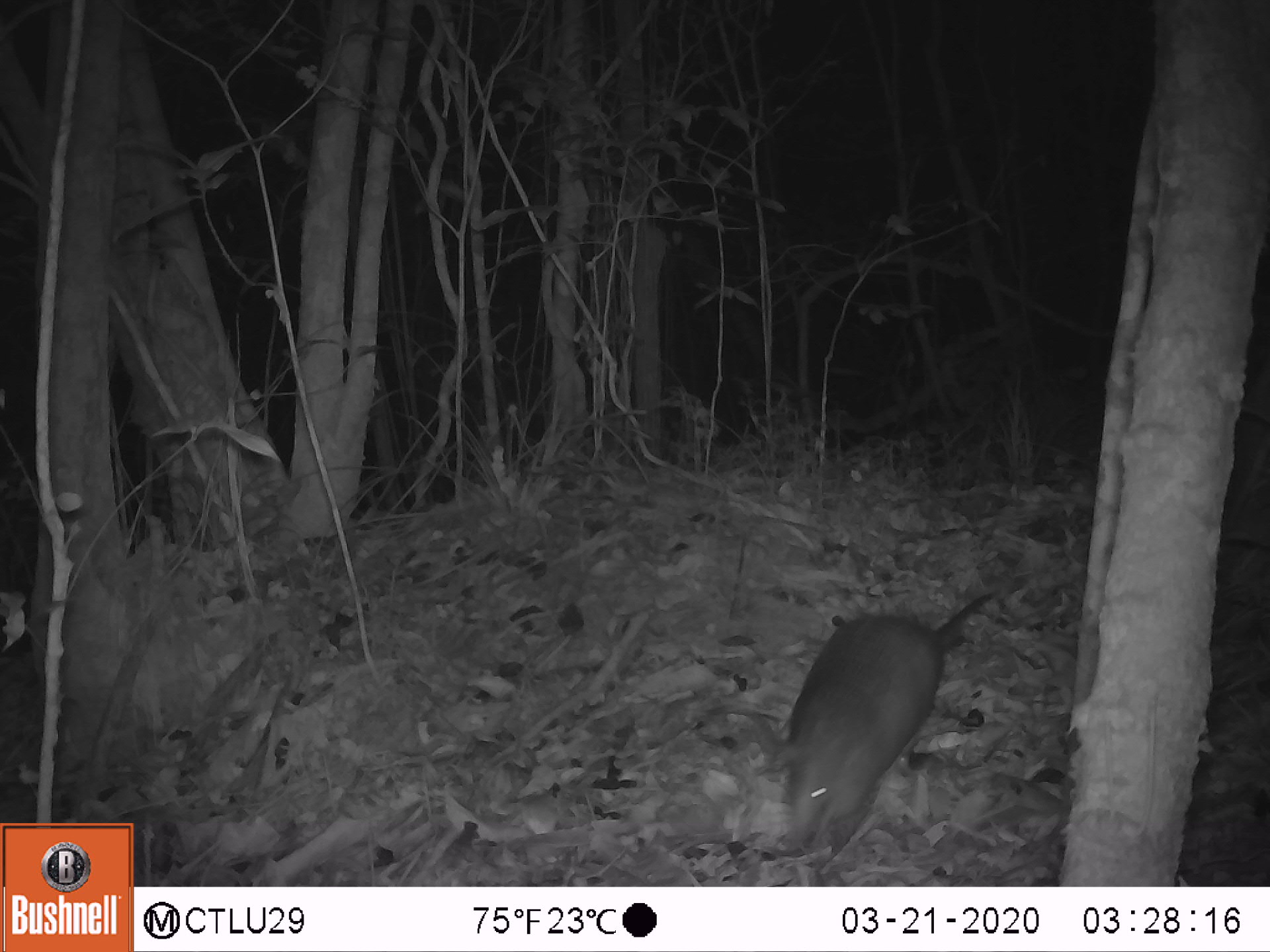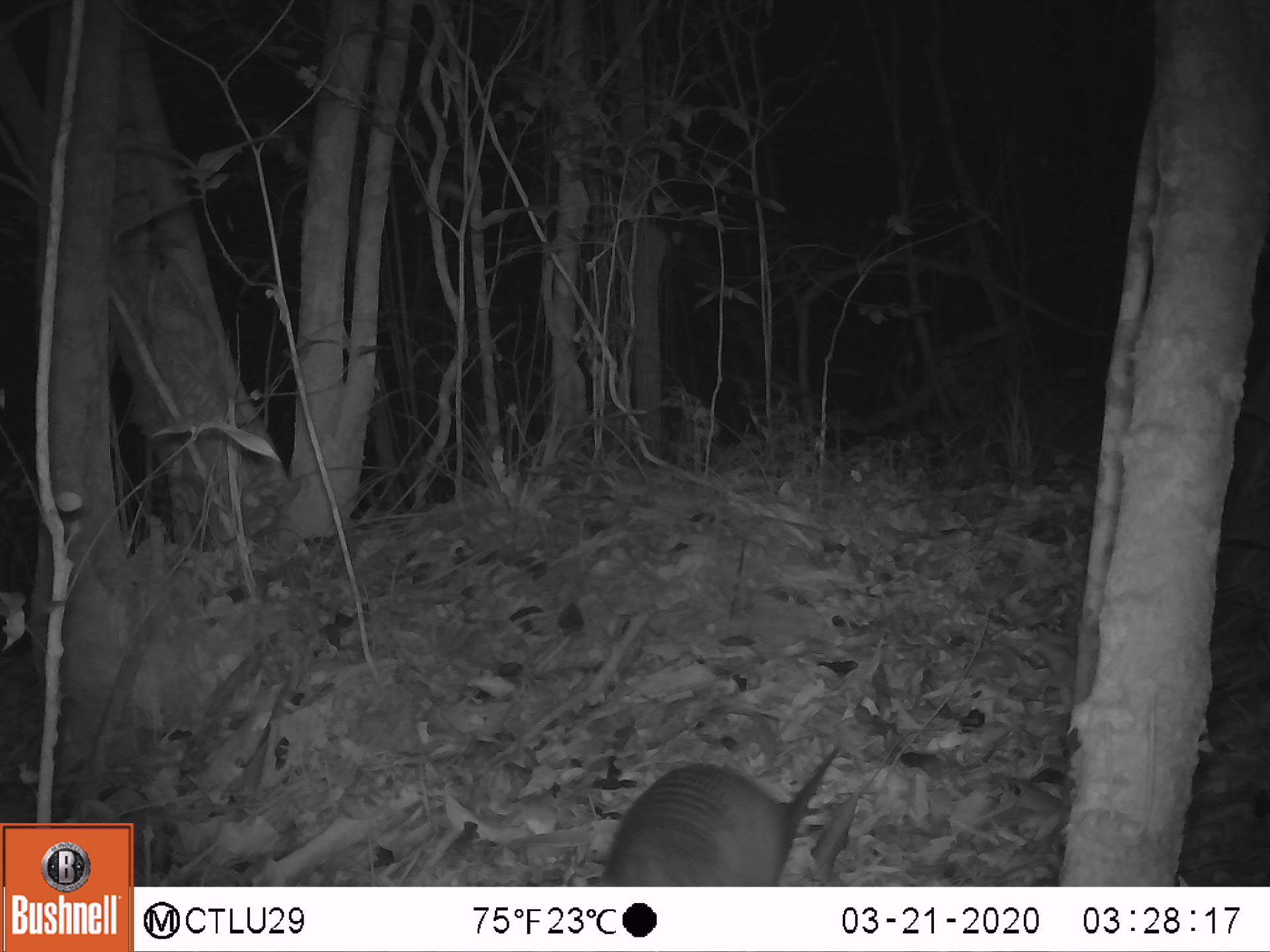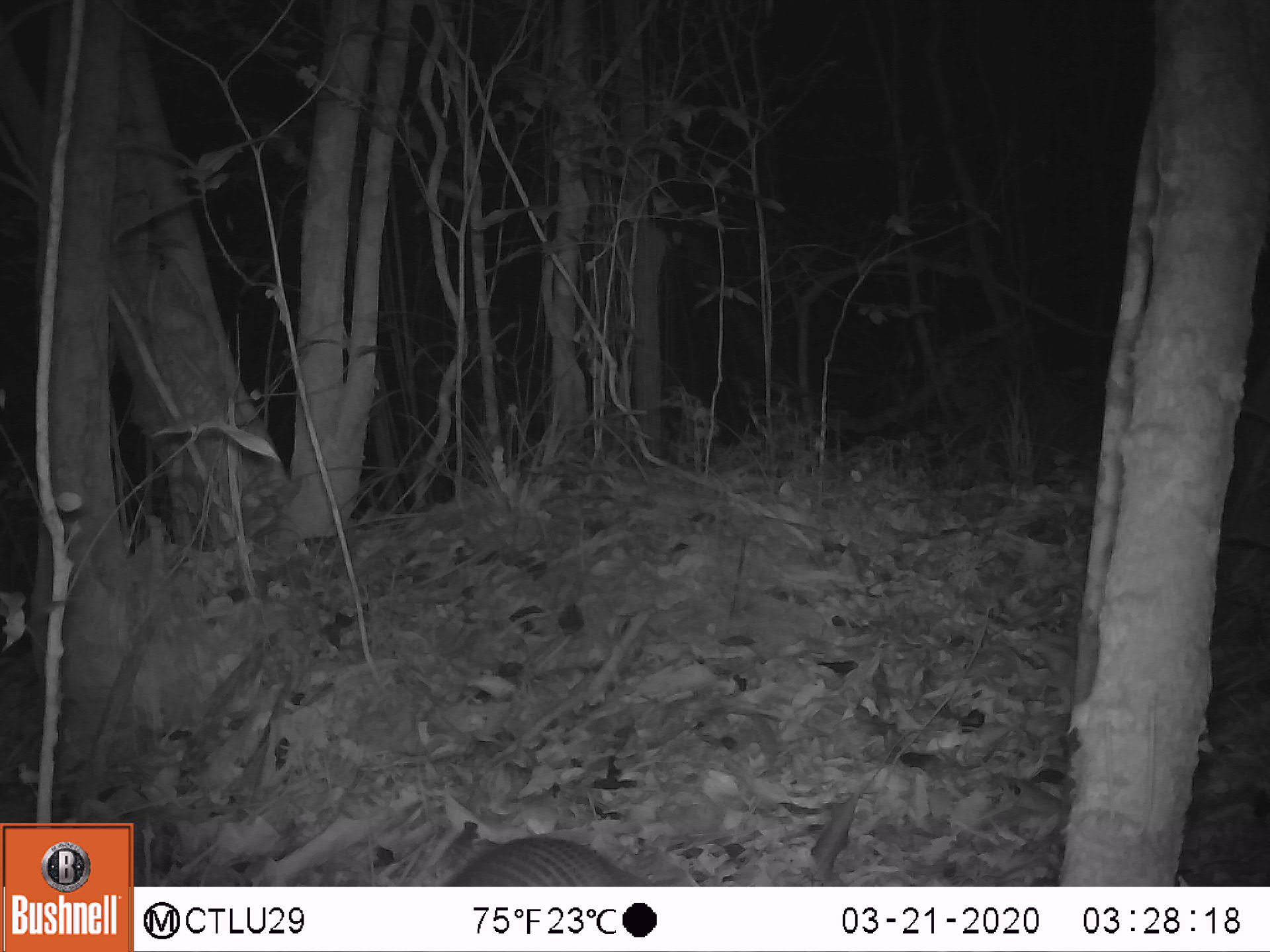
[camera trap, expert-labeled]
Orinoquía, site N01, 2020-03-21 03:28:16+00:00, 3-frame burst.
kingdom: Animalia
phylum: Chordata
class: Mammalia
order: Cingulata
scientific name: Cingulata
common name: armadillo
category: unknown armadillo